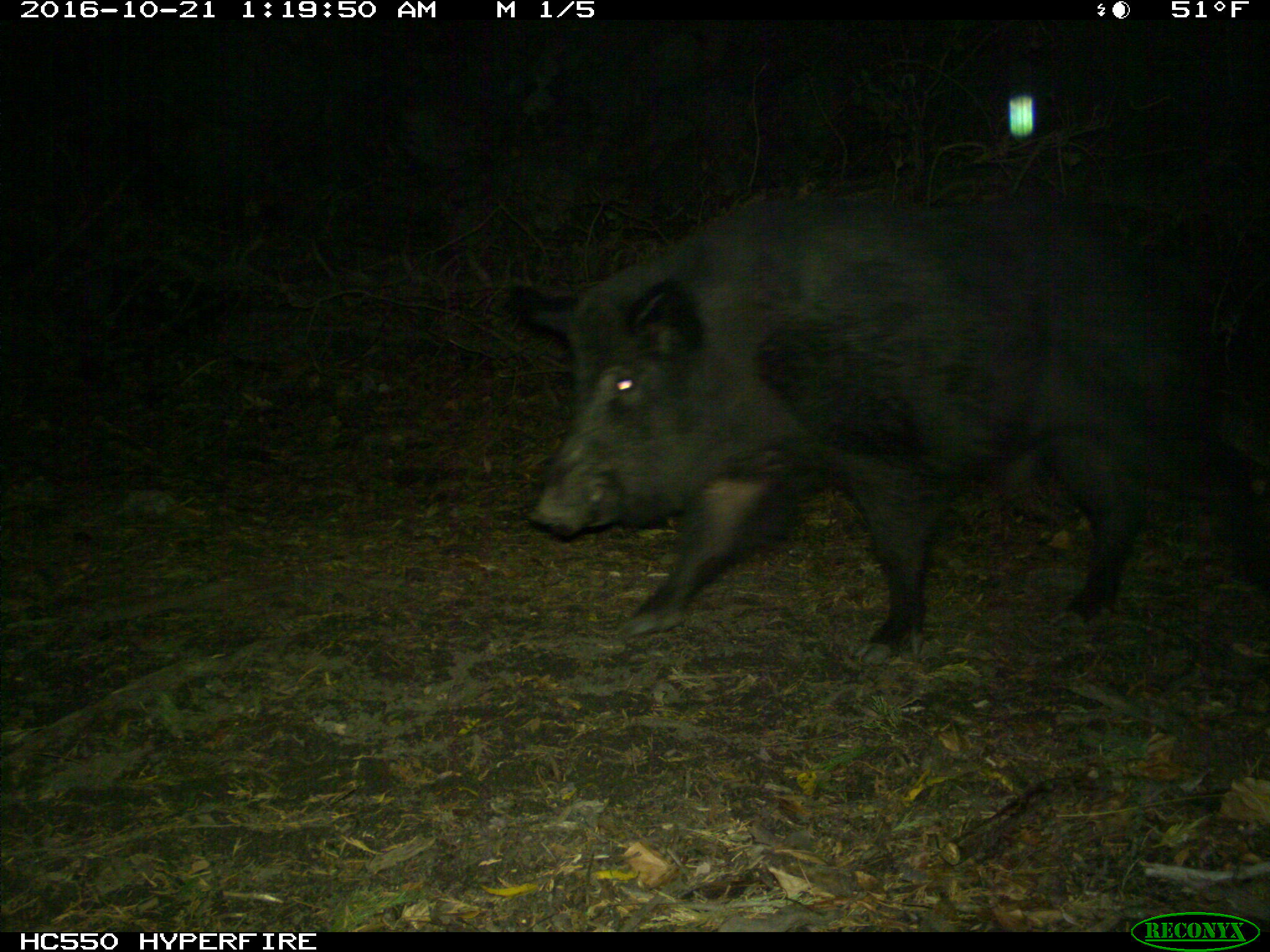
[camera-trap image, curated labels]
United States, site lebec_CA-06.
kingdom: Animalia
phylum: Chordata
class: Mammalia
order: Artiodactyla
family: Suidae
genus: Sus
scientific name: Sus scrofa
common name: wild boar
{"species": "Sus scrofa (wild boar)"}